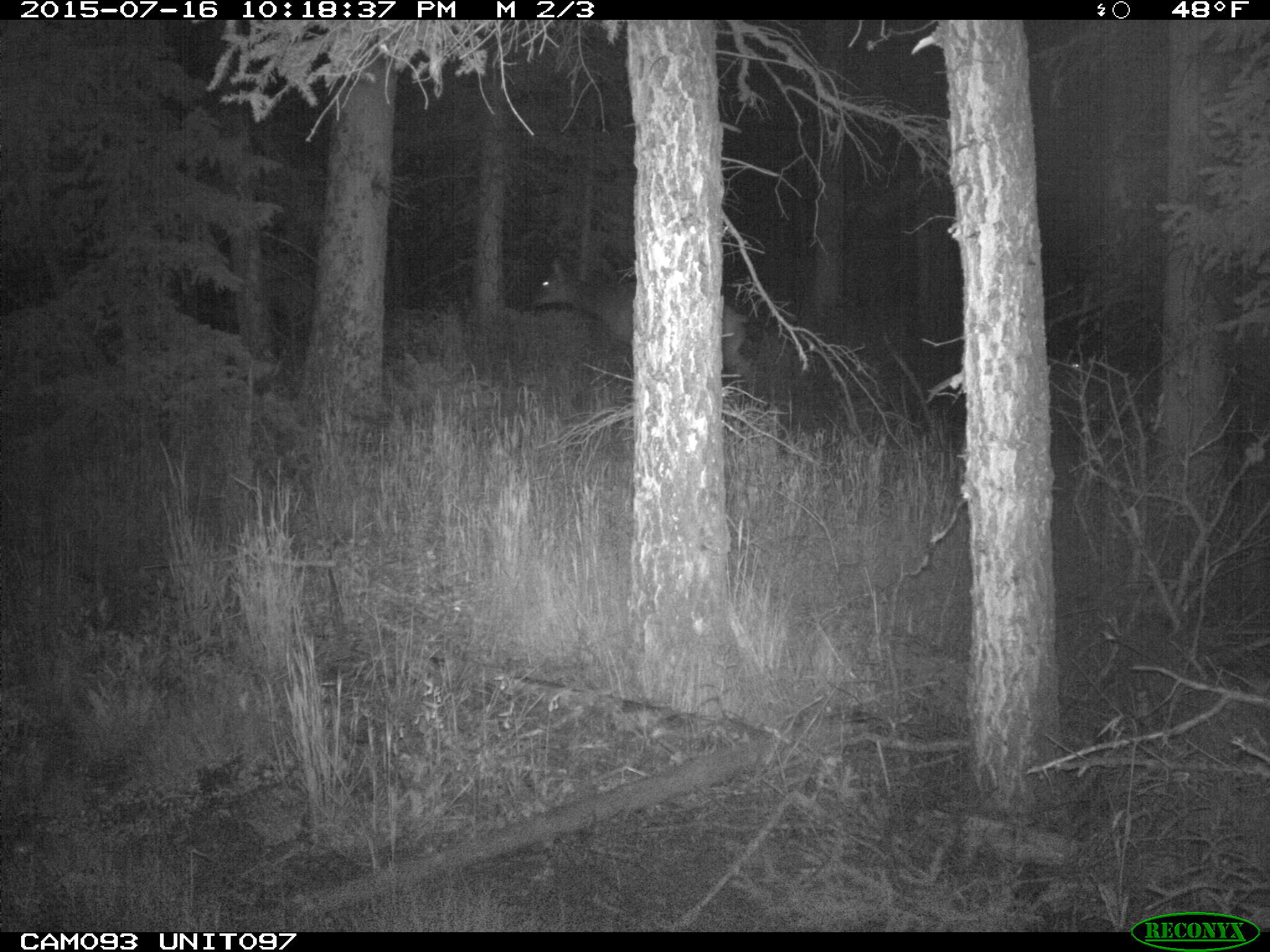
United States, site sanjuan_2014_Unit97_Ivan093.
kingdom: Animalia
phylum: Chordata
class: Mammalia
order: Artiodactyla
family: Cervidae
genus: Cervus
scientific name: Cervus elaphus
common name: red deer